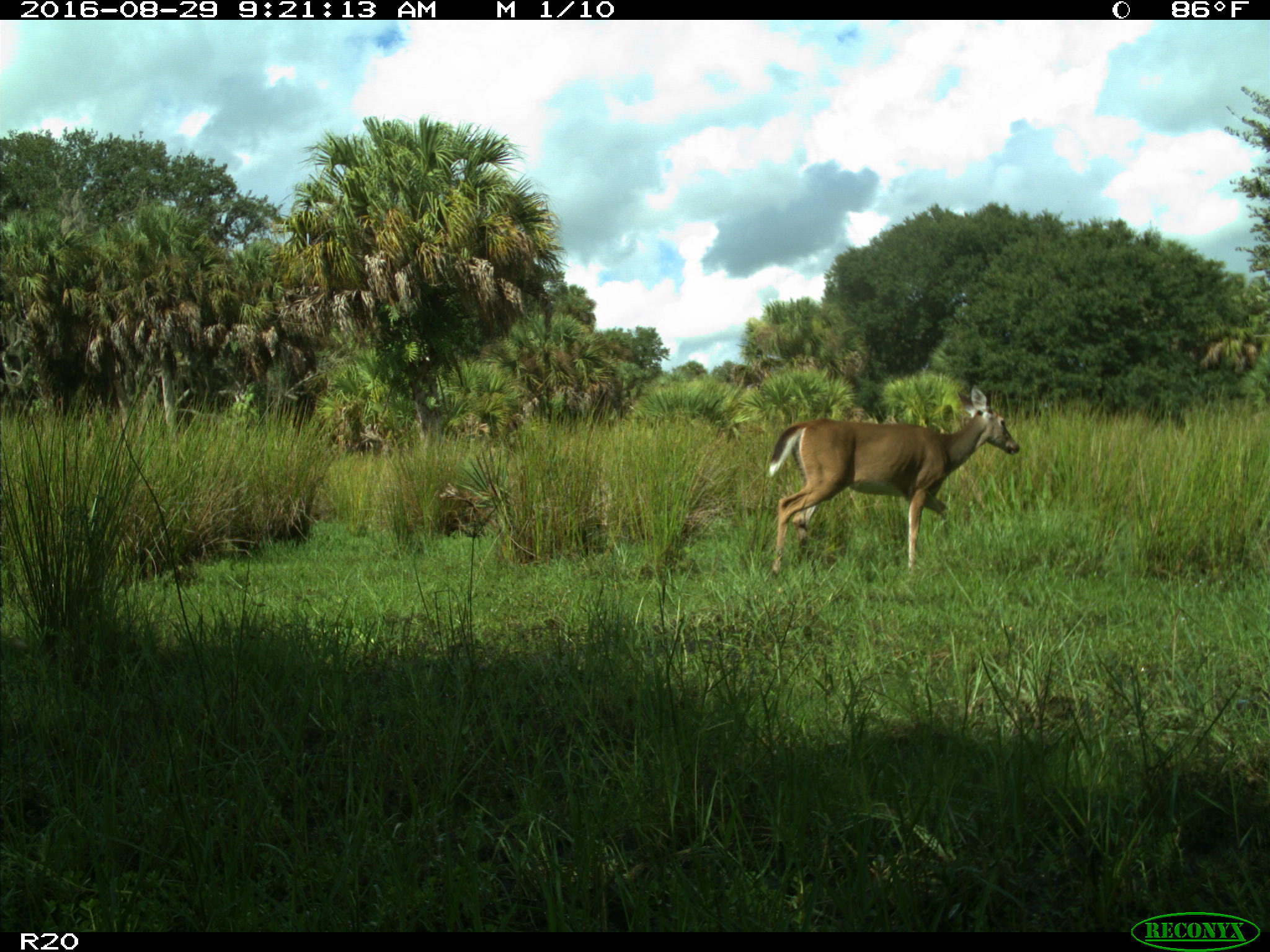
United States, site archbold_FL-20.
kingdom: Animalia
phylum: Chordata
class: Mammalia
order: Artiodactyla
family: Cervidae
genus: Odocoileus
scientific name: Odocoileus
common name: deer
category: unidentified deer